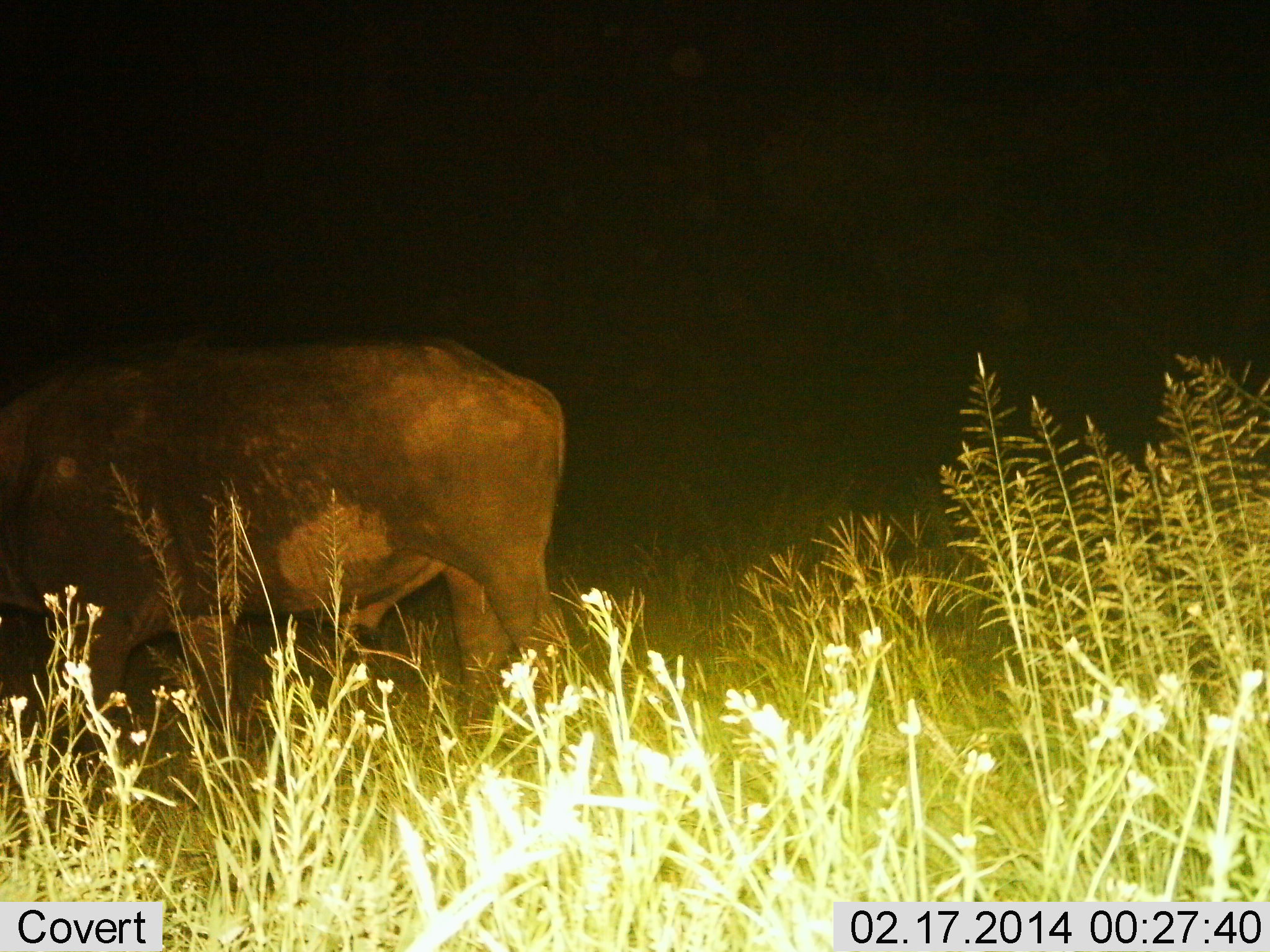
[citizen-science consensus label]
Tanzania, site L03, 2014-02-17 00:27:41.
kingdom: Animalia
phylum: Chordata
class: Mammalia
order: Artiodactyla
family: Bovidae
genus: Syncerus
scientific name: Syncerus caffer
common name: cape buffalo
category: buffalo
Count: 1.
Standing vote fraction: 90%.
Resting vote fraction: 0%.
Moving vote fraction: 10%.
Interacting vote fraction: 0%.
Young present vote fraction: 0%.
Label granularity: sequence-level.